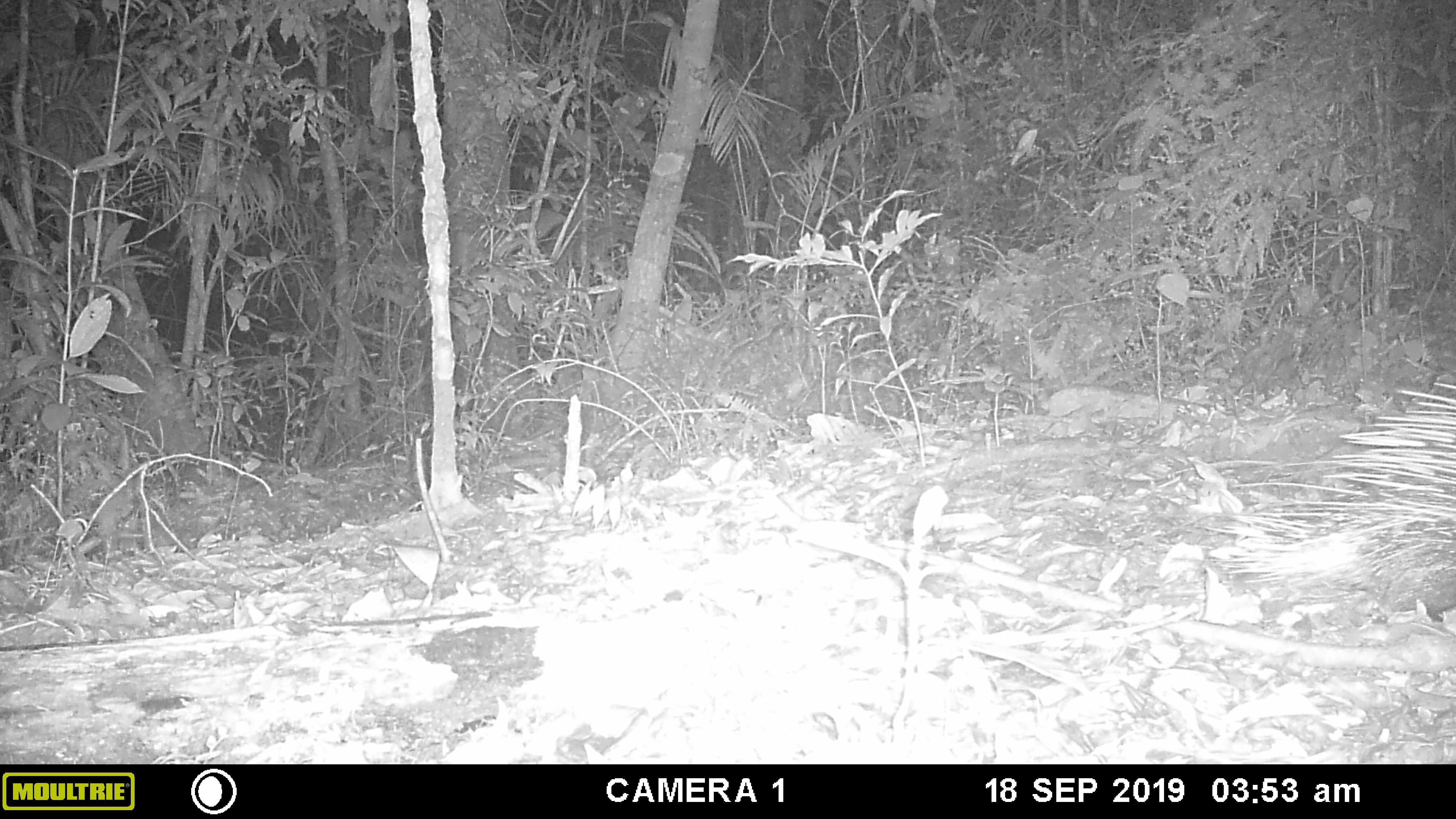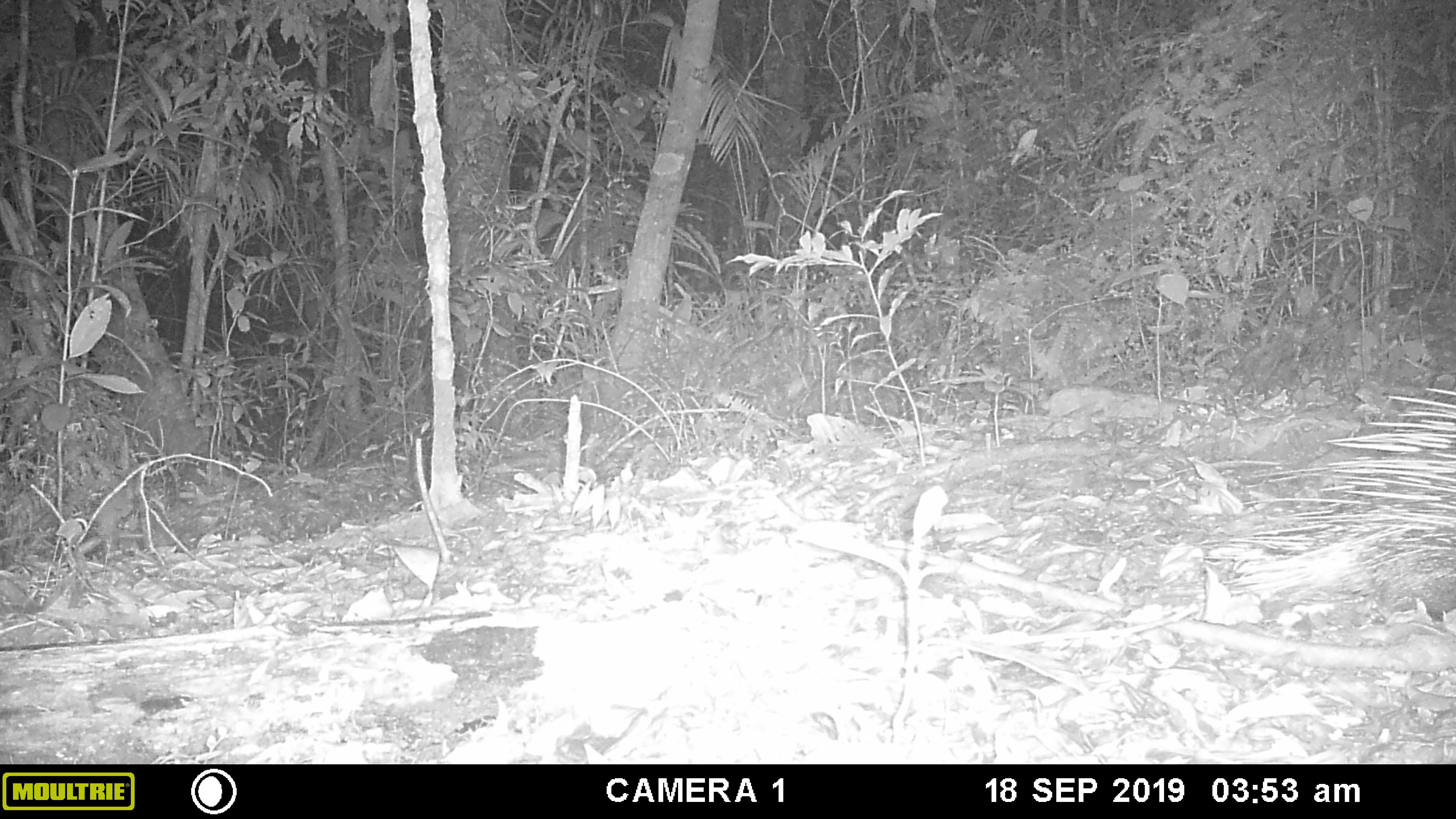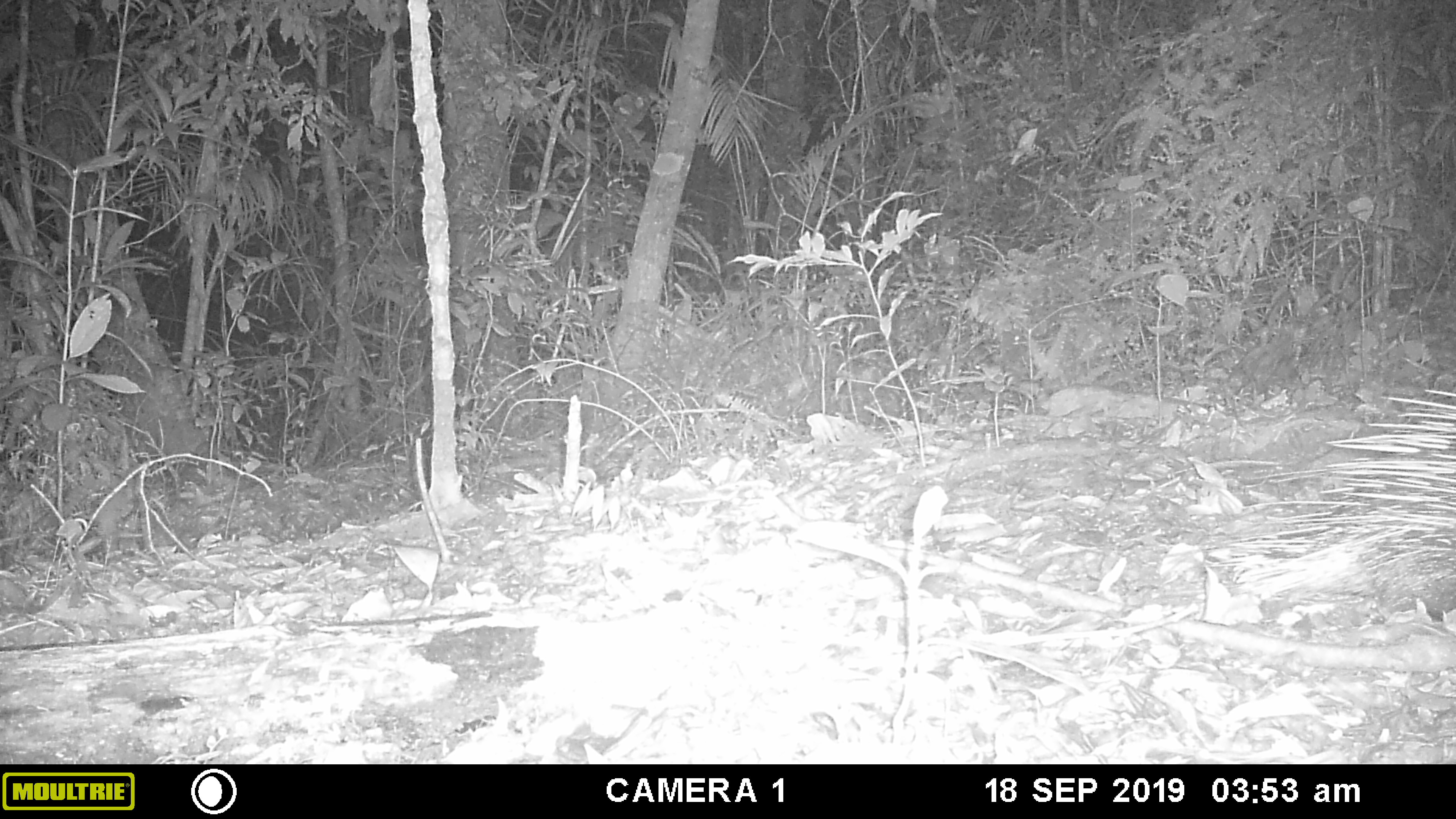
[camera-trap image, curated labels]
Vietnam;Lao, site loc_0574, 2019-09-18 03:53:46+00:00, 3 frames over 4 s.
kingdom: Animalia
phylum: Chordata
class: Mammalia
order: Rodentia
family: Hystricidae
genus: Hystrix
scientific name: Hystrix brachyura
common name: malayan porcupine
Malayan porcupine (Hystrix brachyura). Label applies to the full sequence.